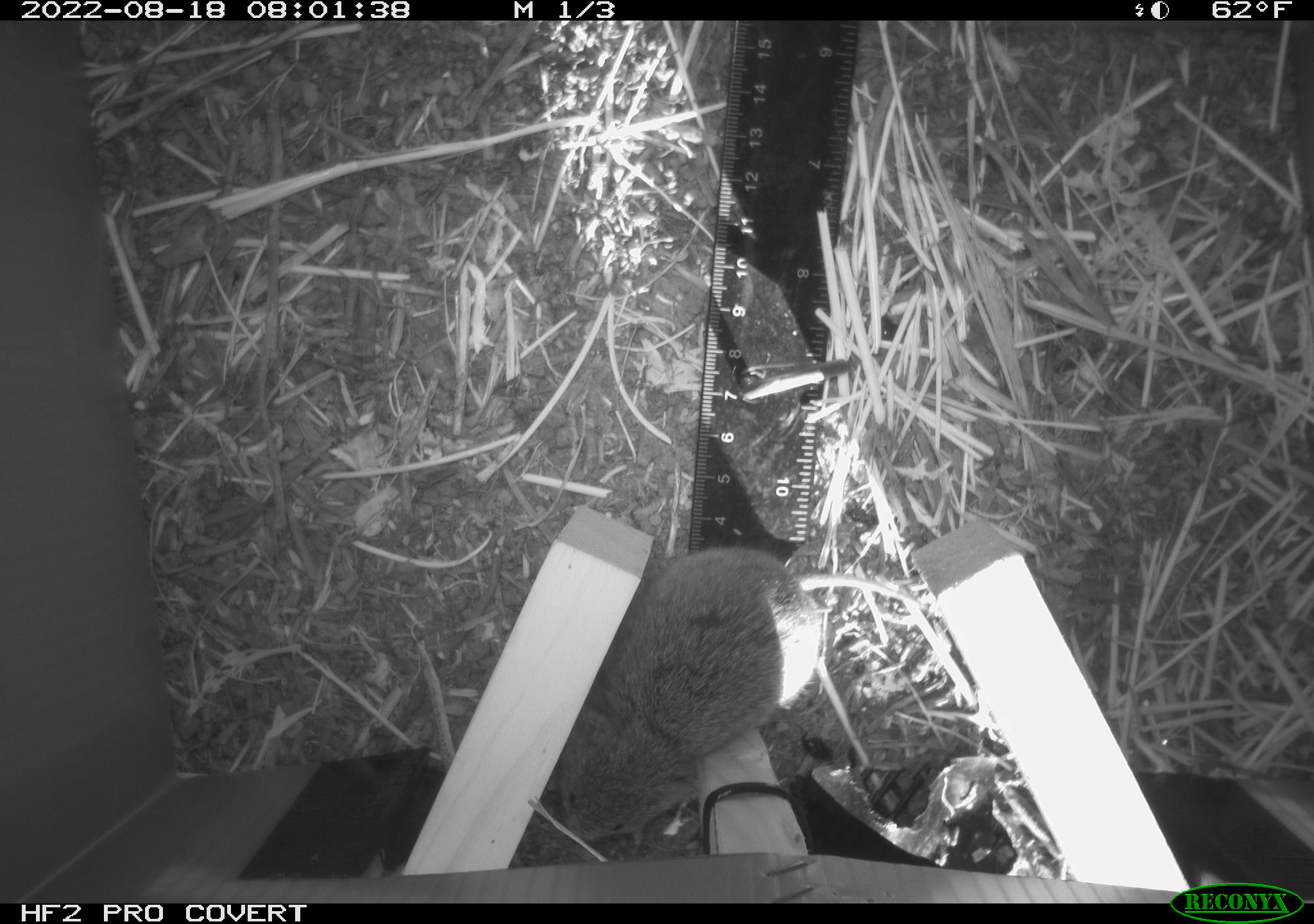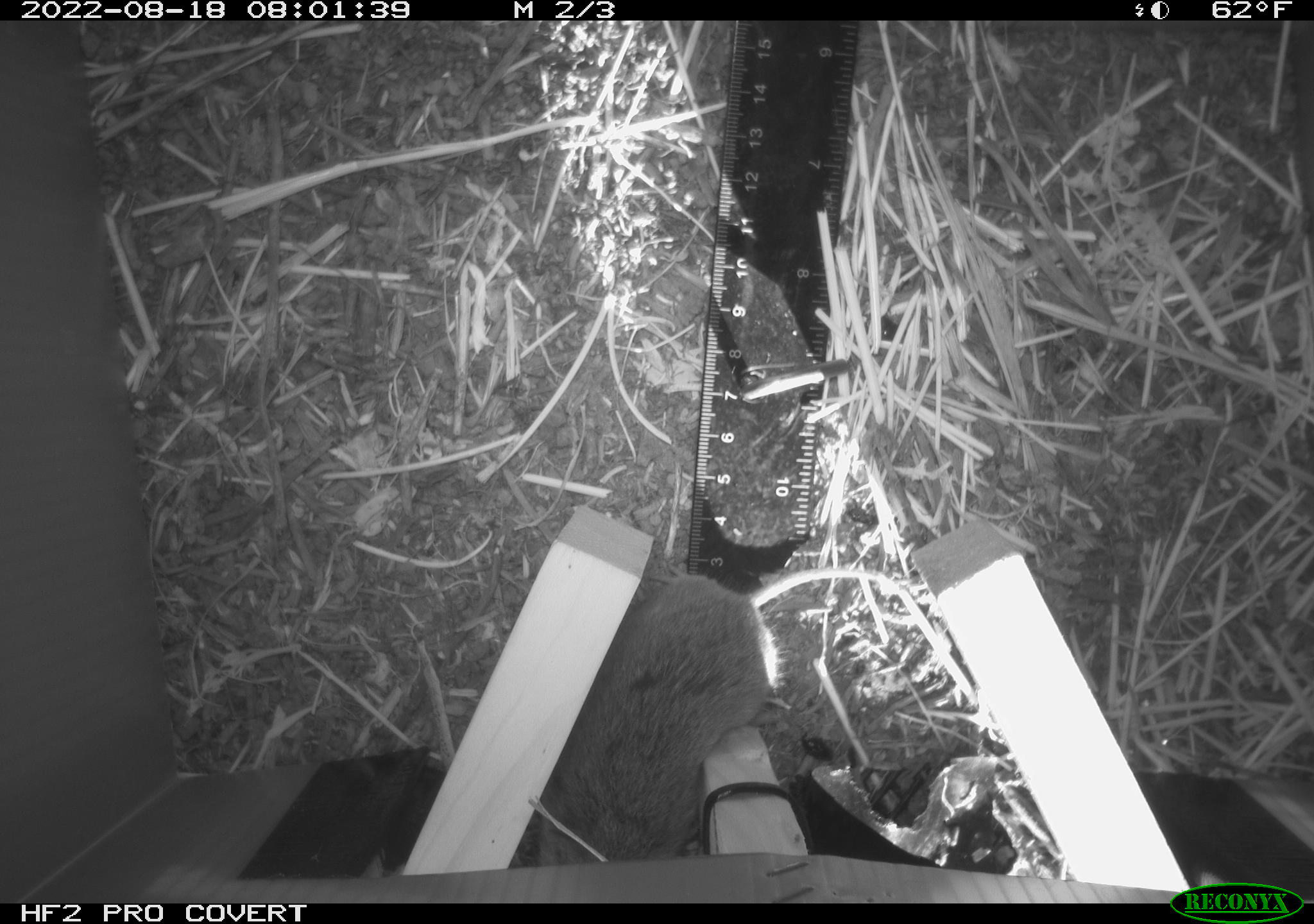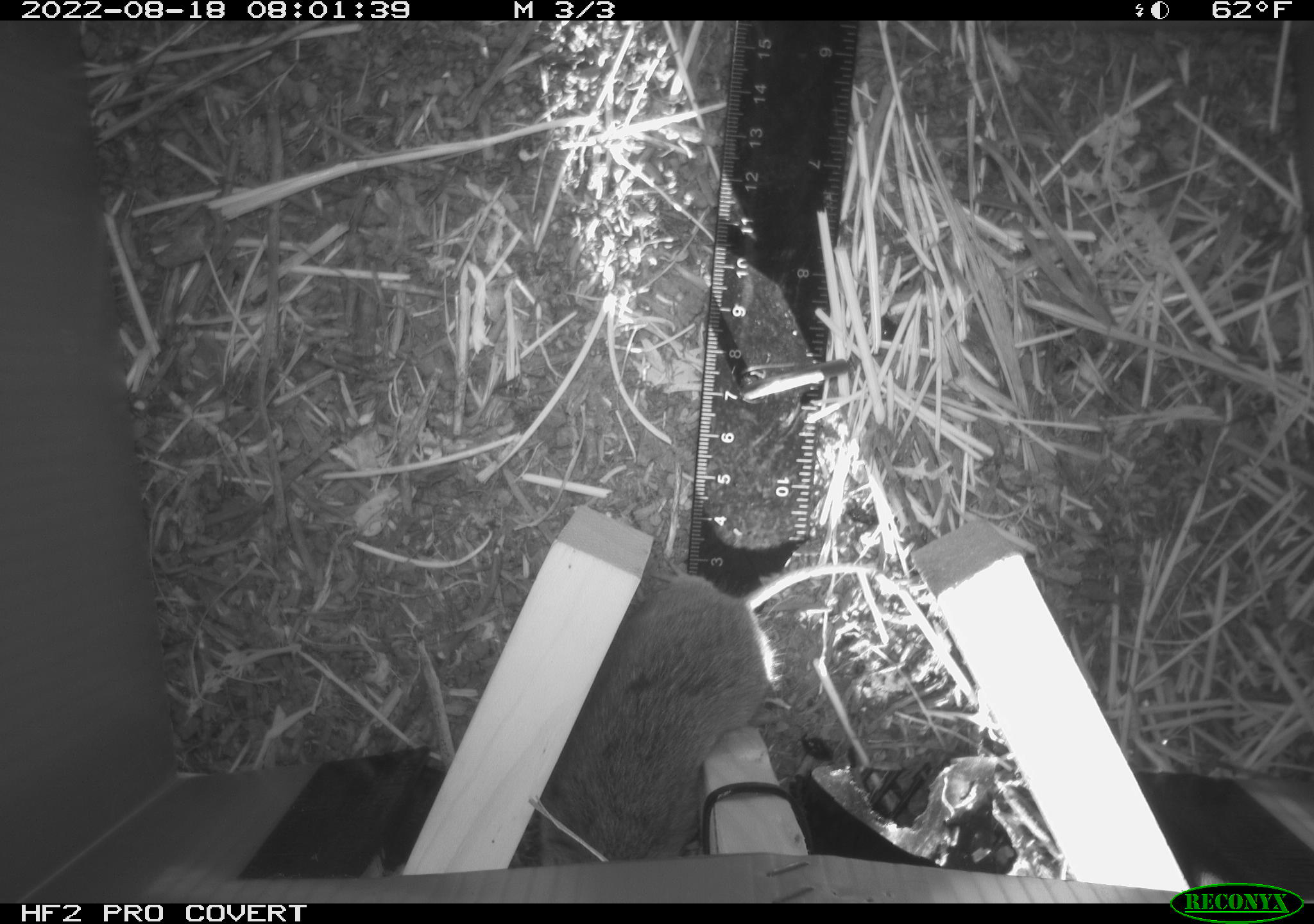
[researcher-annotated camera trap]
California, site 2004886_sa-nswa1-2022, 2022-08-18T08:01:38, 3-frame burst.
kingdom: Animalia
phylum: Chordata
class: Mammalia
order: Rodentia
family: Cricetidae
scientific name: Cricetidae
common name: hamsters, voles, lemmings, and allies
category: cricetidae family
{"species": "cricetidae family (hamsters, voles, lemmings, and allies) (Cricetidae)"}